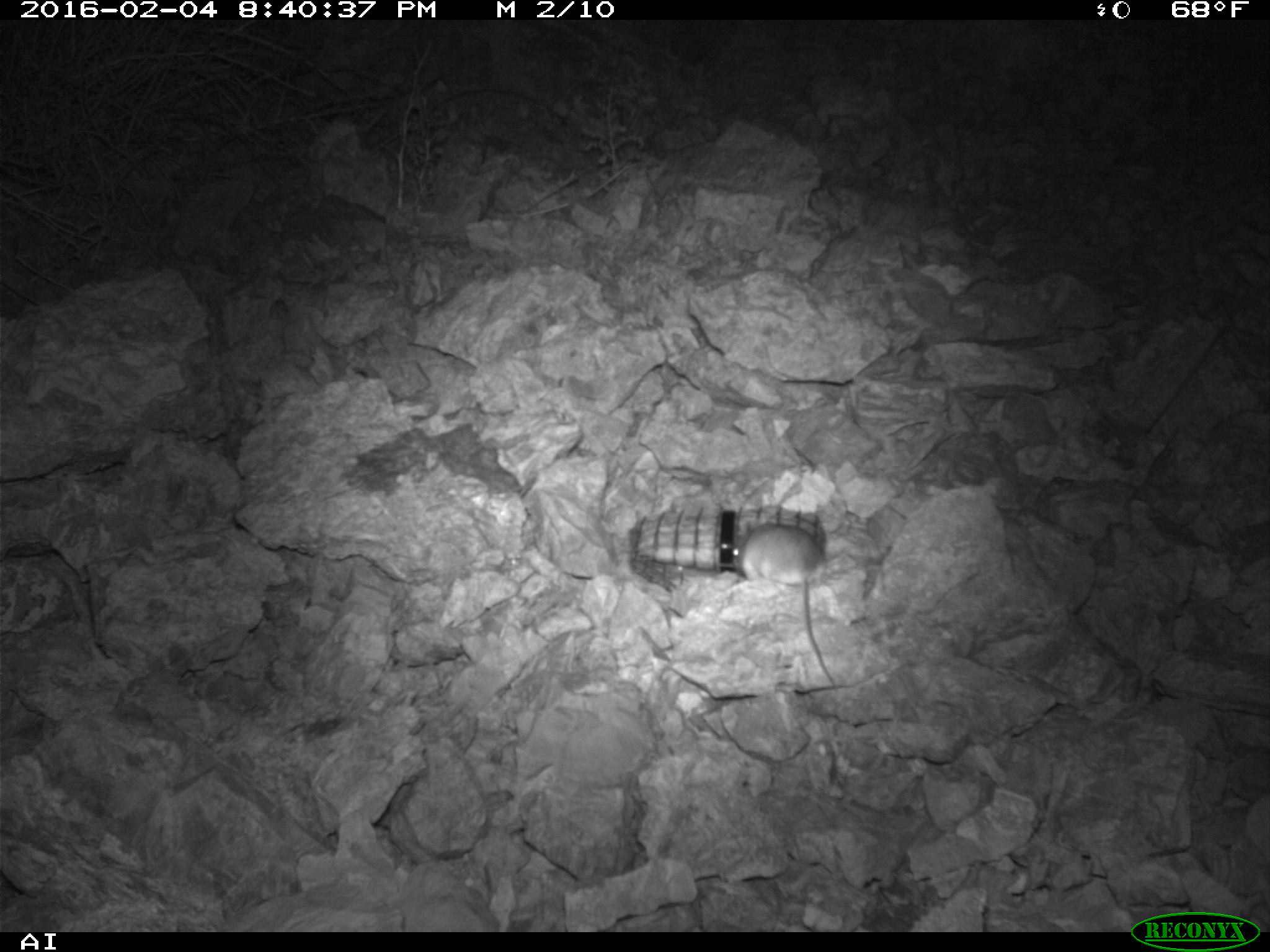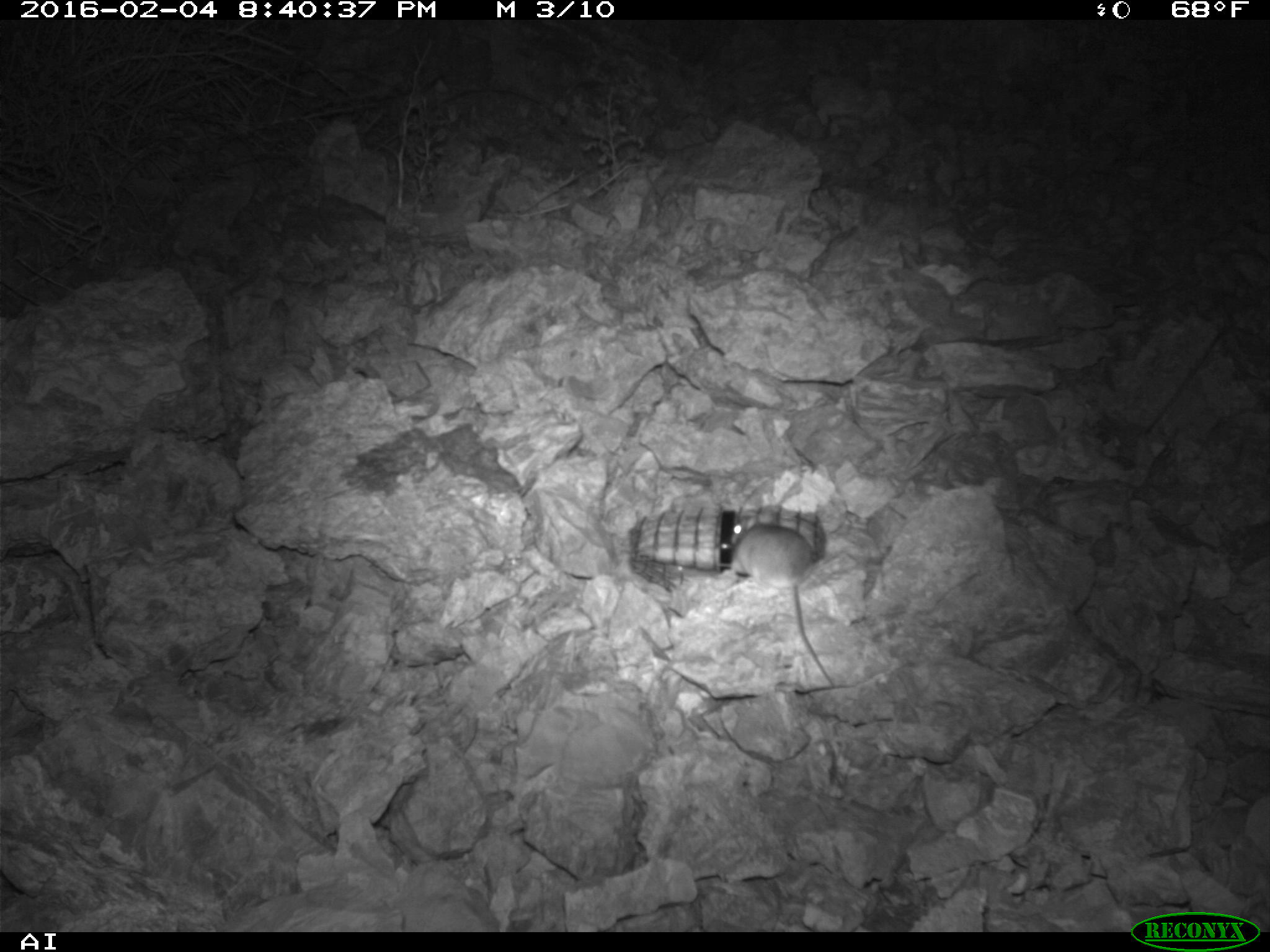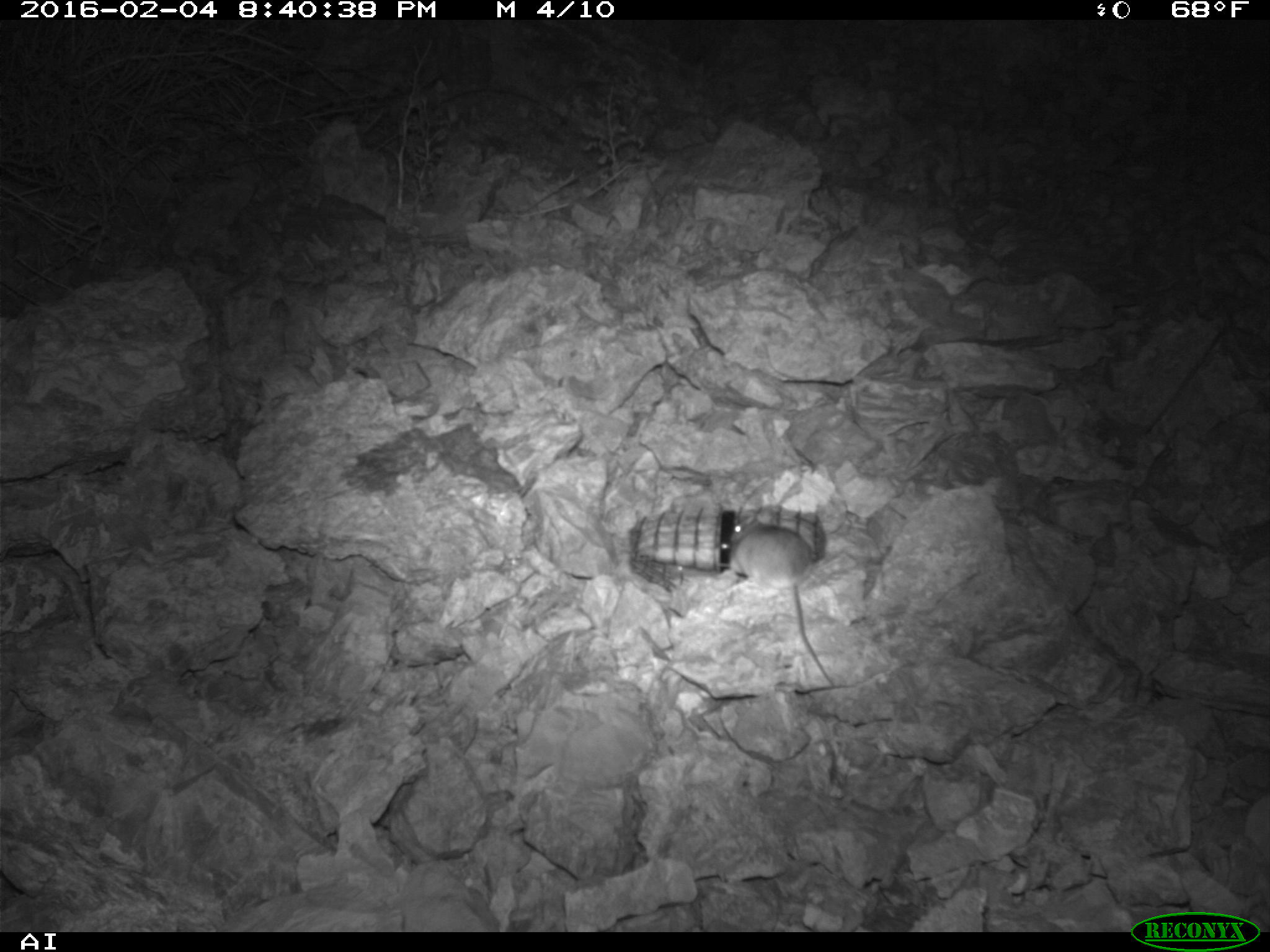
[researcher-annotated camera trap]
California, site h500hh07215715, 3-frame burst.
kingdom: Animalia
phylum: Chordata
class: Mammalia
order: Rodentia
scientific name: Rodentia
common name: rodent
Rodent (Rodentia).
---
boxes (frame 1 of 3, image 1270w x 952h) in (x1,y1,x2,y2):
rodent: (732,524,838,694)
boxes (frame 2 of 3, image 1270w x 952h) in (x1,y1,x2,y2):
rodent: (731,518,833,687)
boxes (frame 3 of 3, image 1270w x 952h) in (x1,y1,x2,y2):
rodent: (728,514,835,687)